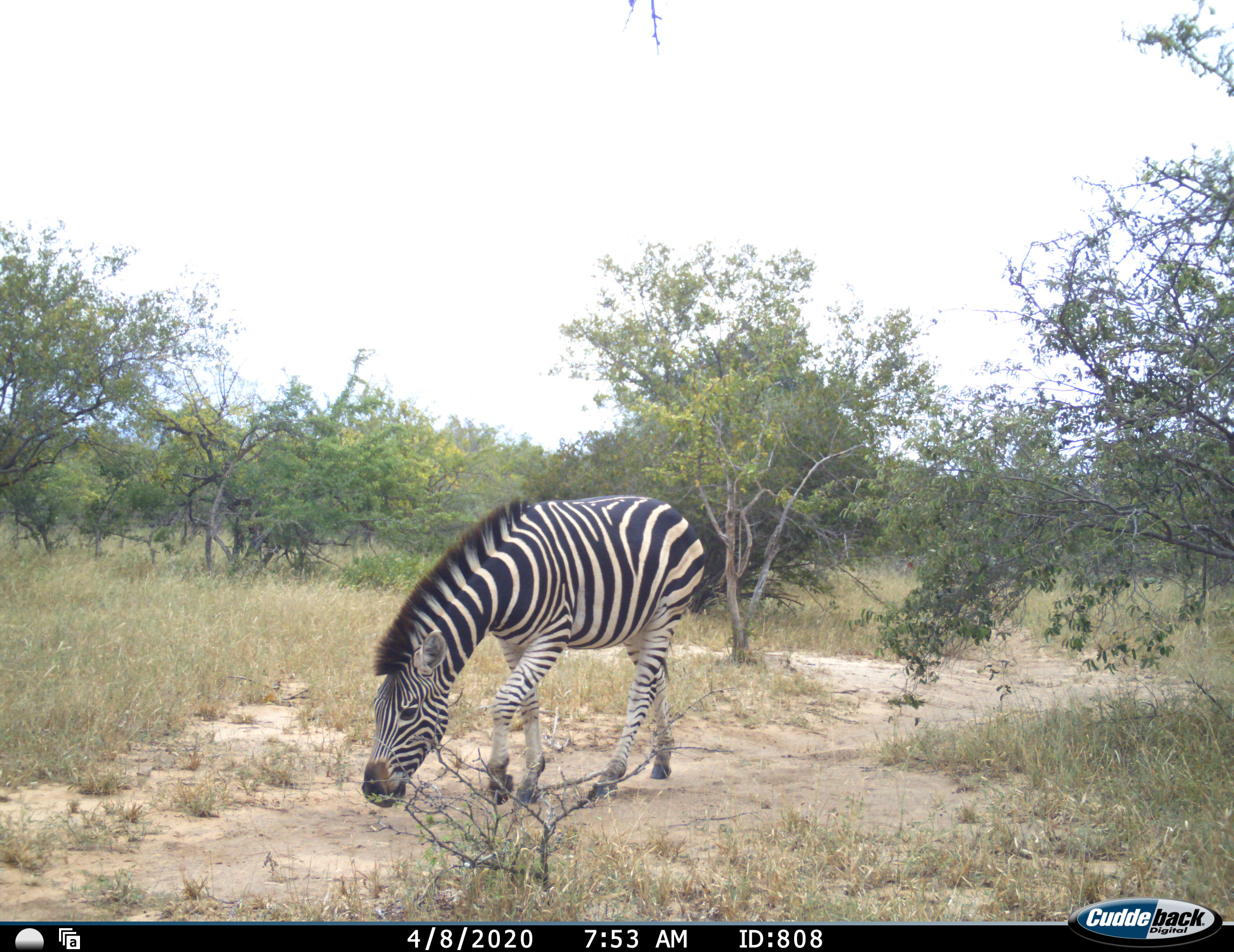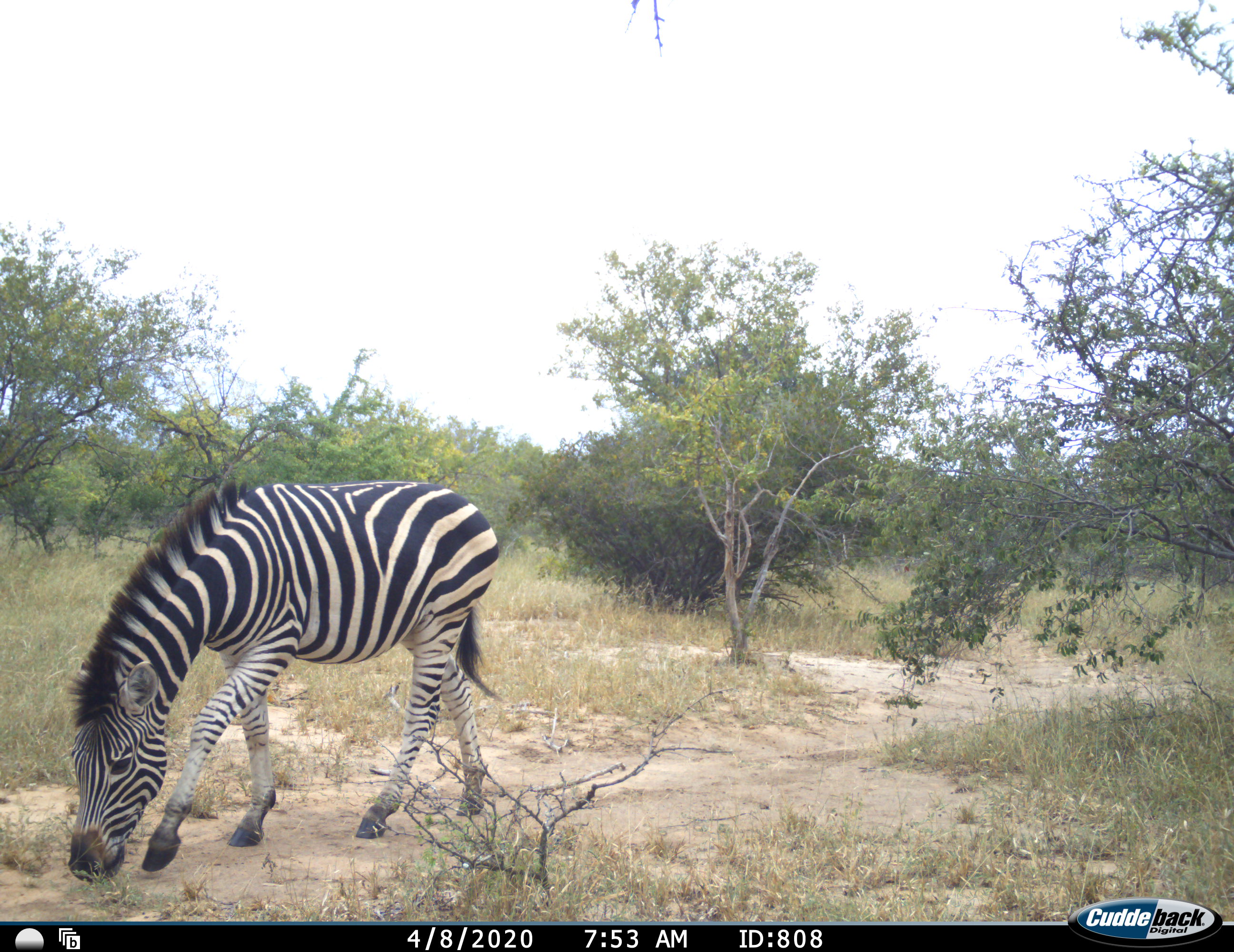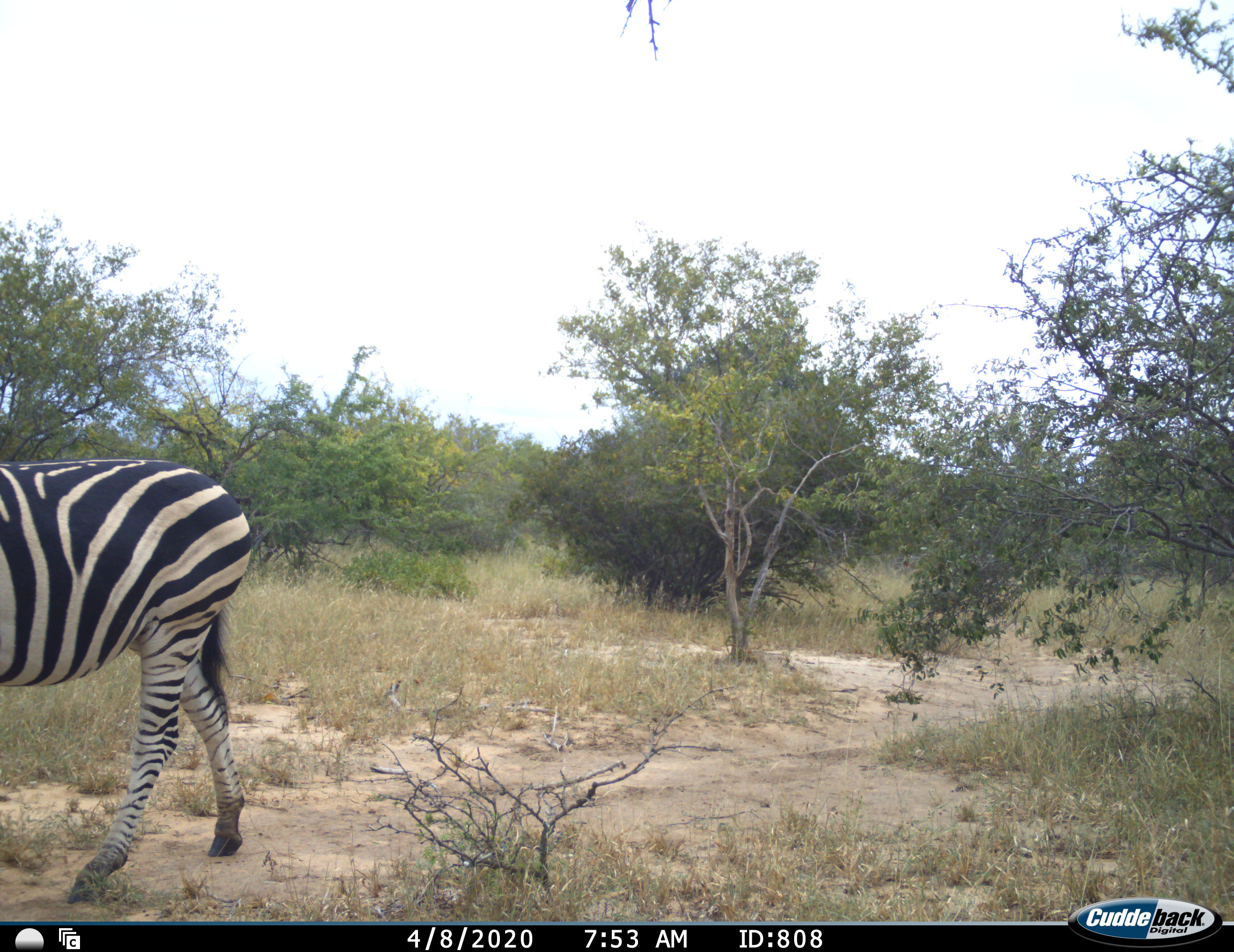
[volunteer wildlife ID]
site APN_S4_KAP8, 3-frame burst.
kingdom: Animalia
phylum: Chordata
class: Mammalia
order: Perissodactyla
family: Equidae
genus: Equus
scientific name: Equus quagga burchellii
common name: burchell's zebra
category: zebraburchells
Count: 1.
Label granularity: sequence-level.